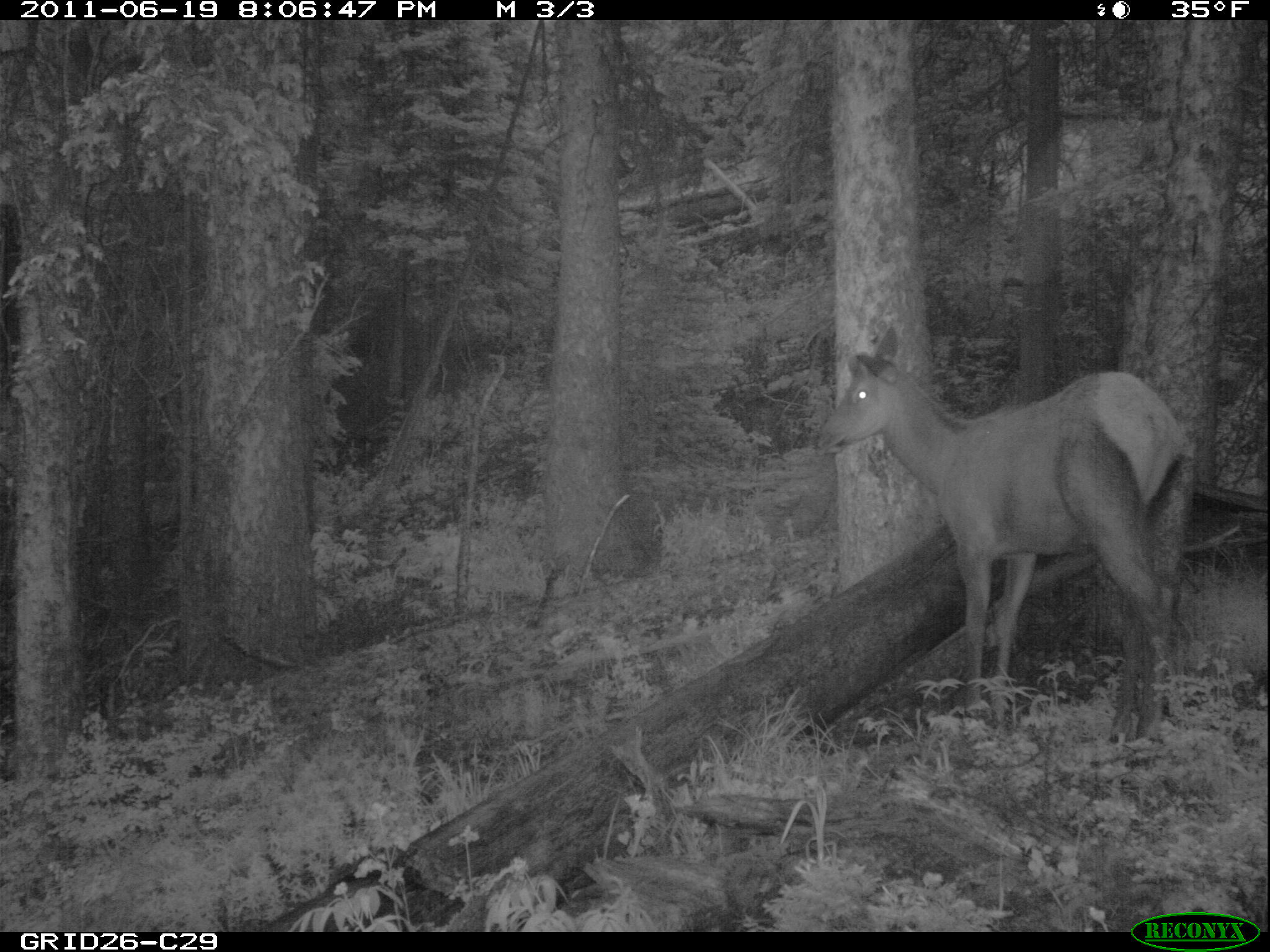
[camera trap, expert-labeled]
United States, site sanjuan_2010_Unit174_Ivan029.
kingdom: Animalia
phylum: Chordata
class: Mammalia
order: Artiodactyla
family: Cervidae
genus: Cervus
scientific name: Cervus elaphus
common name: red deer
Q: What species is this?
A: Cervus elaphus (red deer).